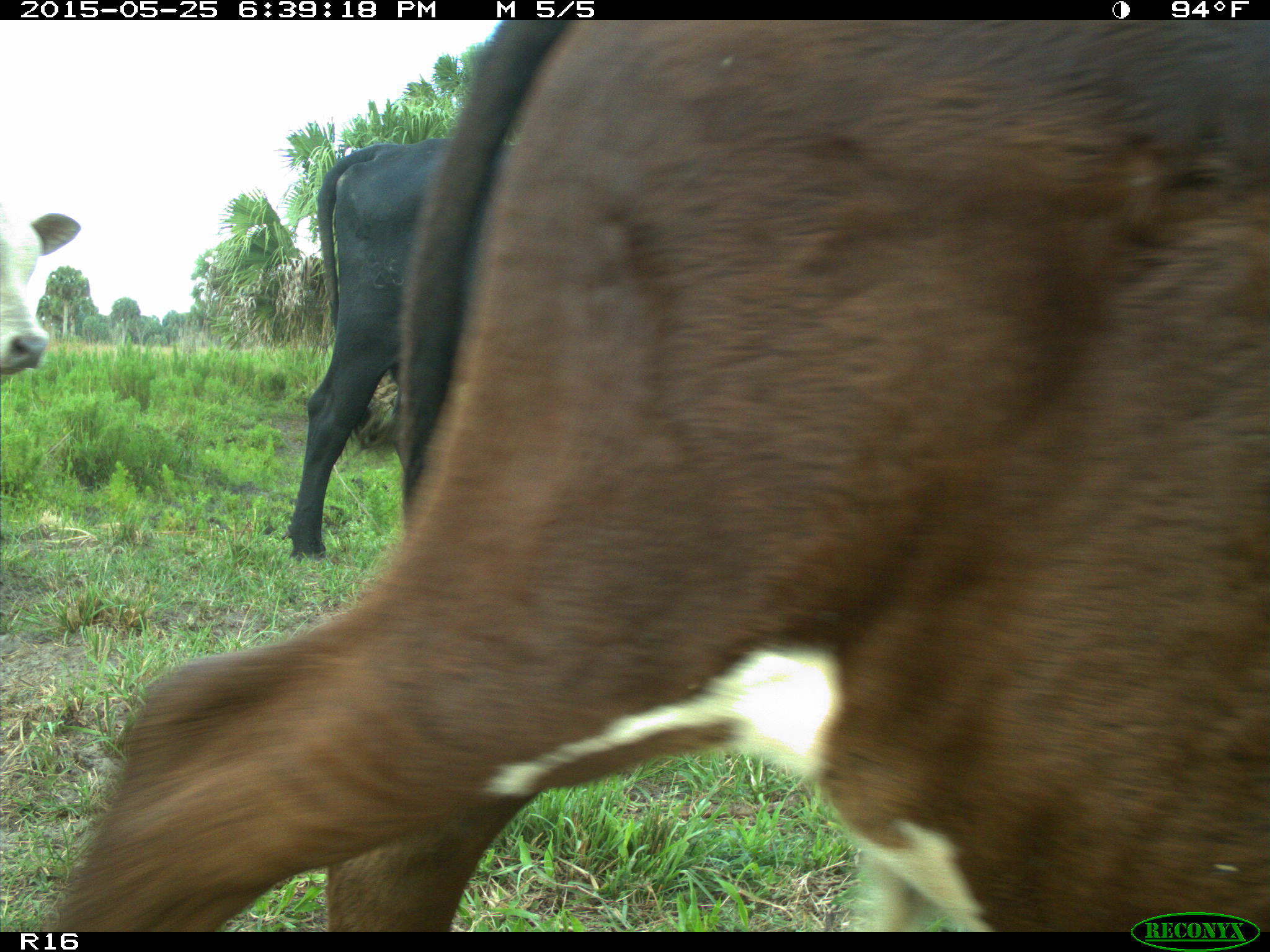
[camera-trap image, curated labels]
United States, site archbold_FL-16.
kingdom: Animalia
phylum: Chordata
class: Mammalia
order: Artiodactyla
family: Bovidae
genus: Bos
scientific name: Bos taurus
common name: domestic cow